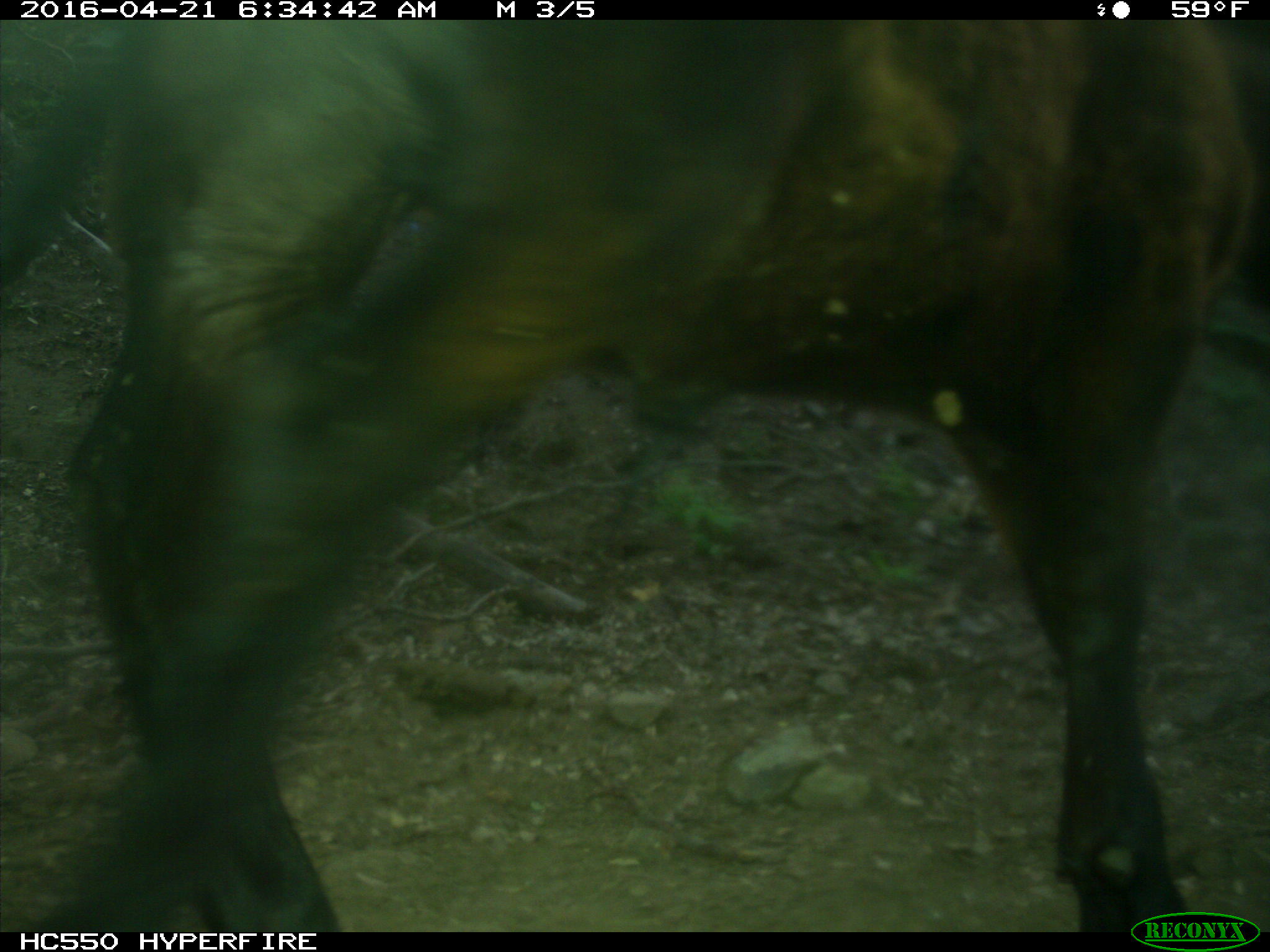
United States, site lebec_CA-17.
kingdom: Animalia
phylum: Chordata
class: Mammalia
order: Artiodactyla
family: Bovidae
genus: Bos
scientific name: Bos taurus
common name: domestic cow